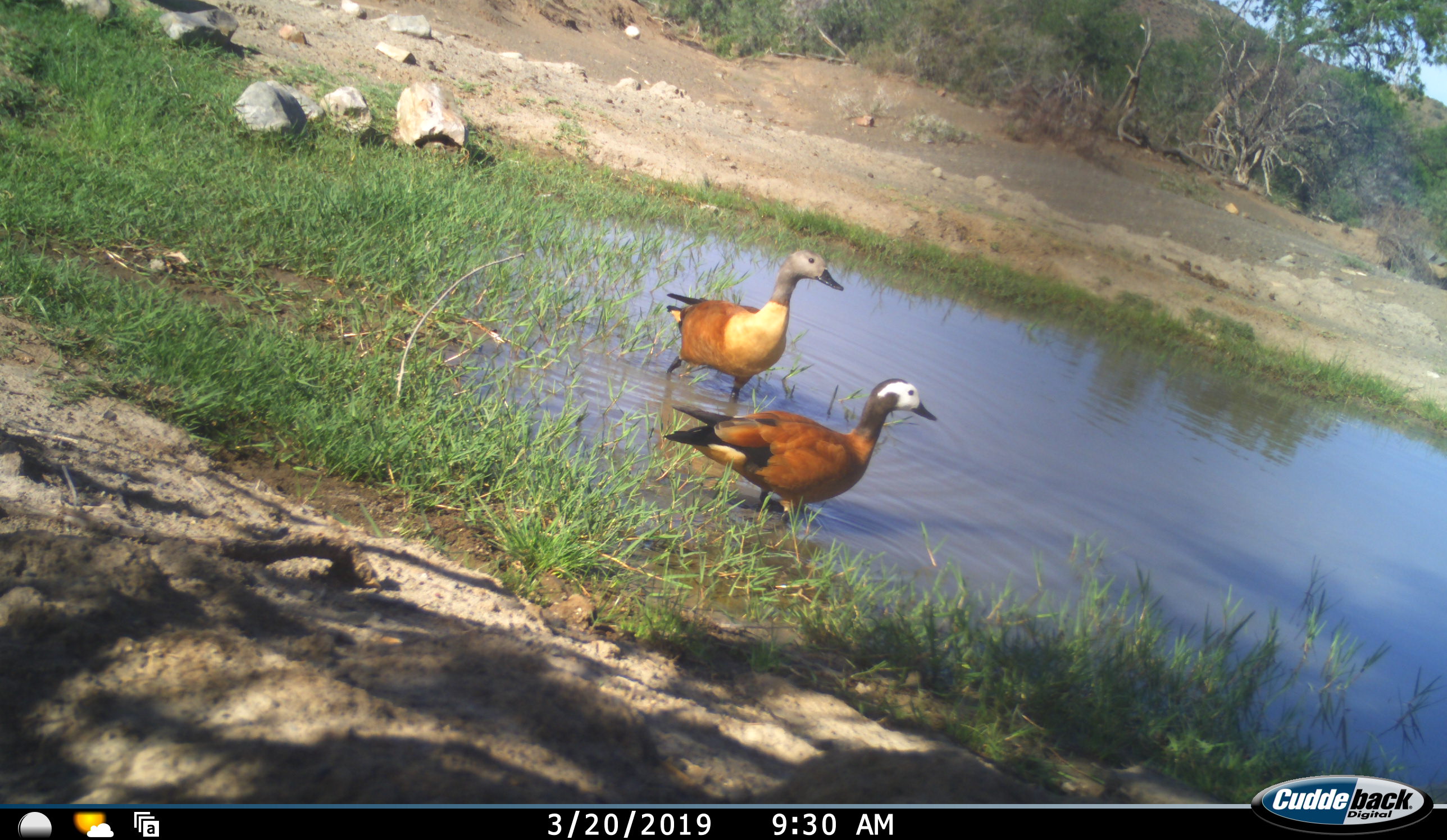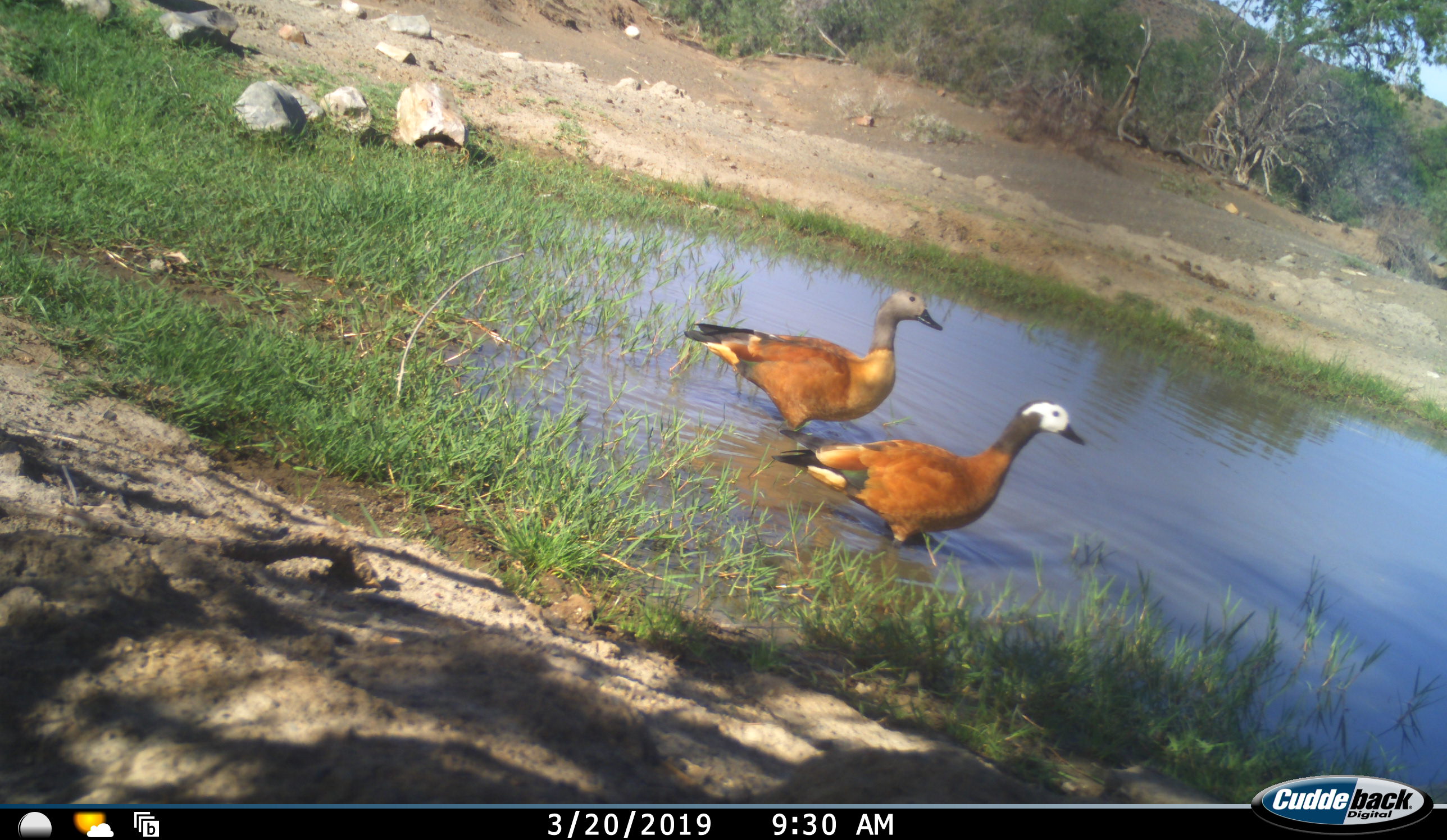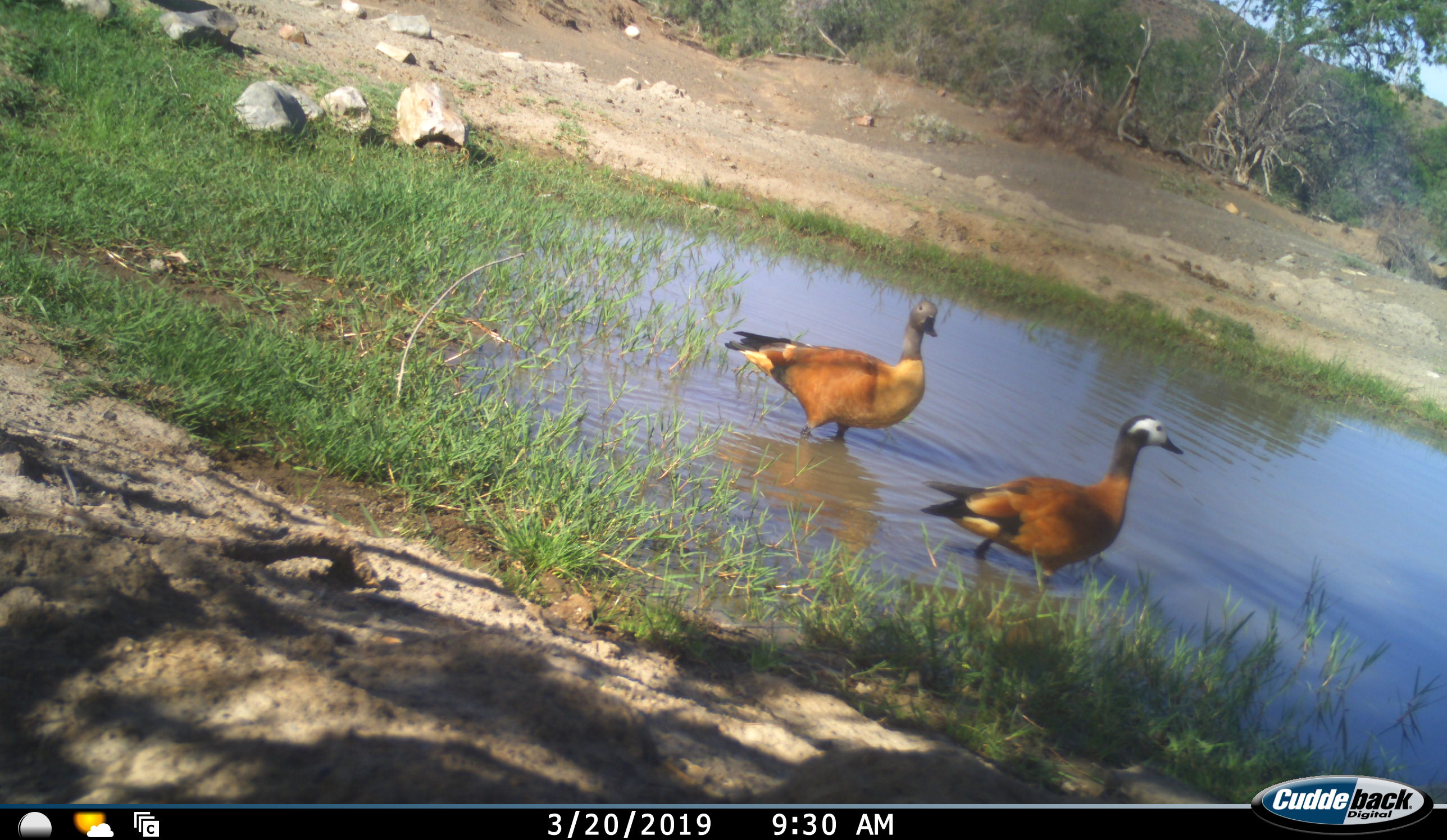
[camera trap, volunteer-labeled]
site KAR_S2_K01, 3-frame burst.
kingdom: Animalia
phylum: Chordata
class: Aves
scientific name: Aves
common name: bird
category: birdother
Birdother (bird) (Aves), count 2. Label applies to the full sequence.